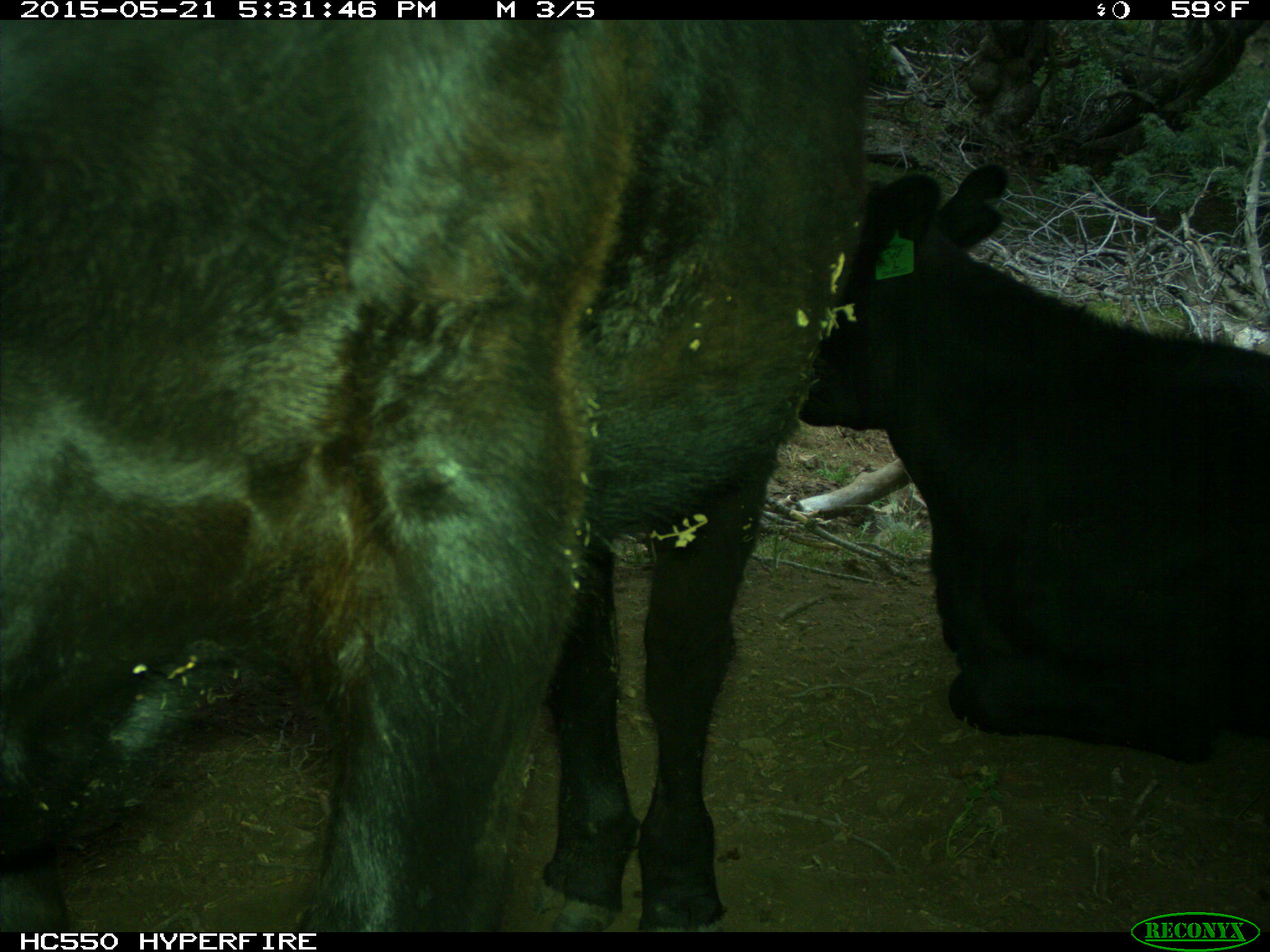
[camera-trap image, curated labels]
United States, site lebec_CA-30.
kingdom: Animalia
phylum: Chordata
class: Mammalia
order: Artiodactyla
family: Bovidae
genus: Bos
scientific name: Bos taurus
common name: domestic cow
Bos taurus (domestic cow).